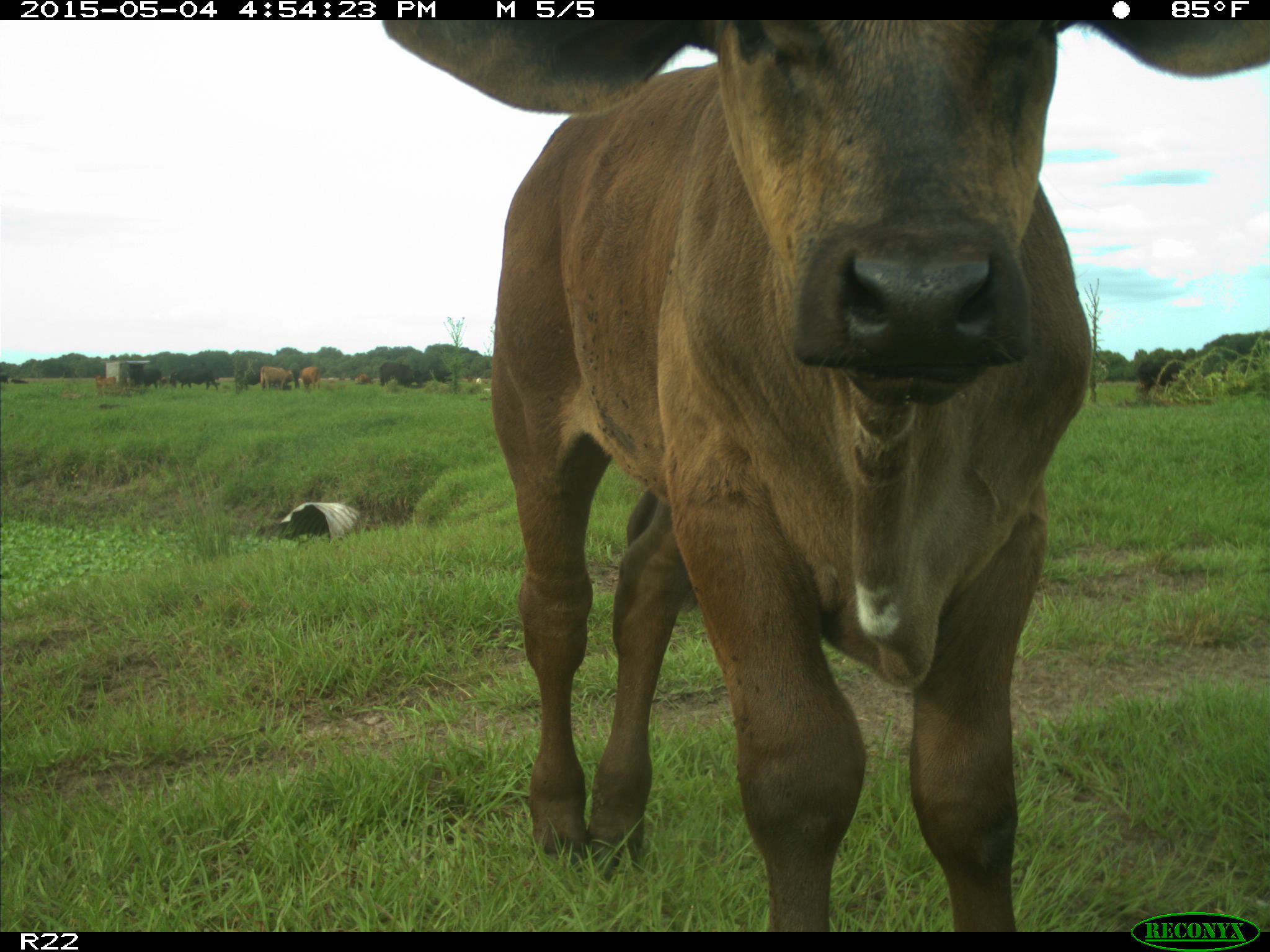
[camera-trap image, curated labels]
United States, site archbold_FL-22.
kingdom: Animalia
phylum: Chordata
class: Mammalia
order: Artiodactyla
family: Bovidae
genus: Bos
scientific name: Bos taurus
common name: domestic cow